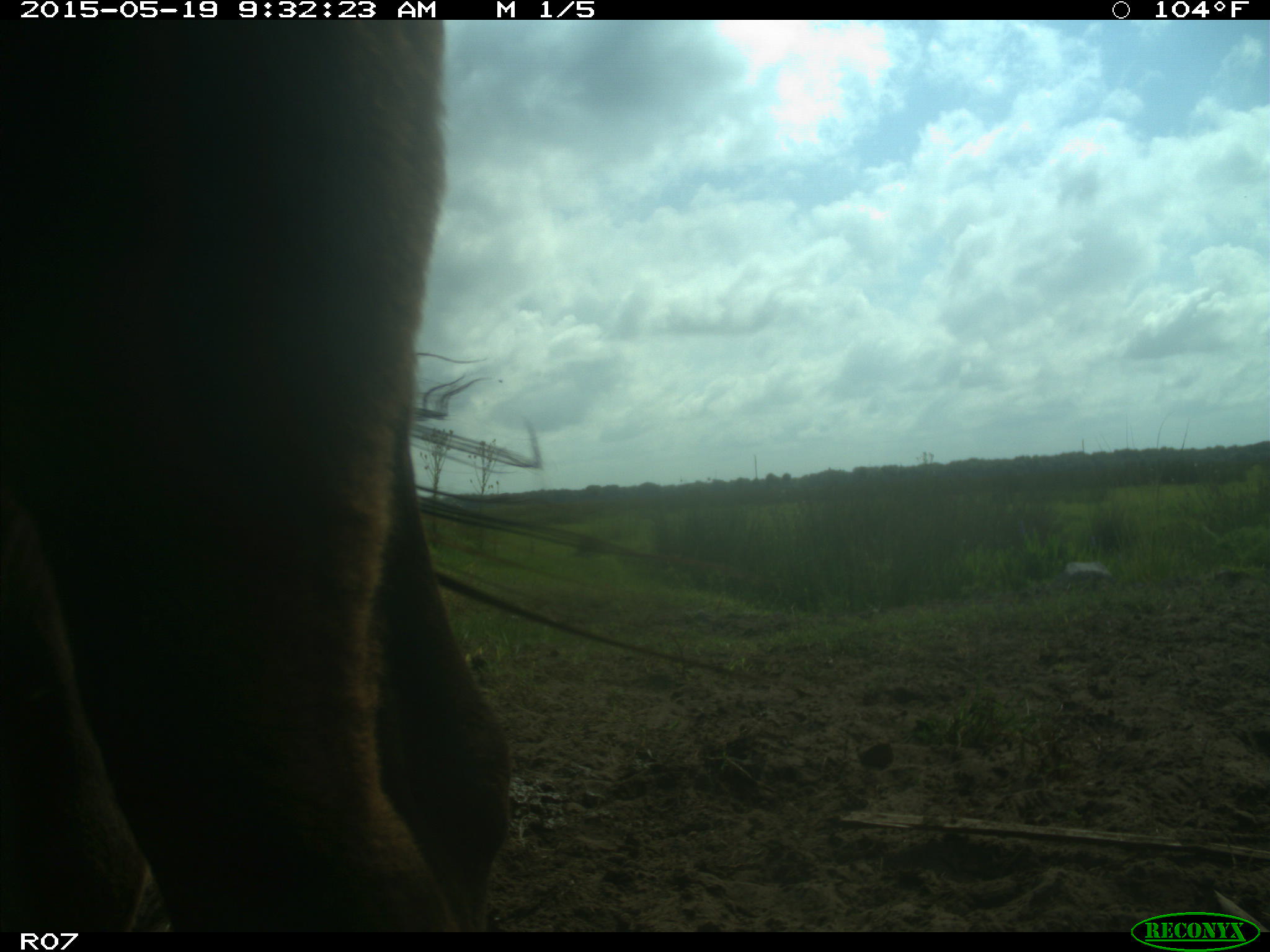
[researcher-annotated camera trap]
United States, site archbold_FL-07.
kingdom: Animalia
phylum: Chordata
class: Mammalia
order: Artiodactyla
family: Bovidae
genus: Bos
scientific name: Bos taurus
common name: domestic cow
Bos taurus (domestic cow).